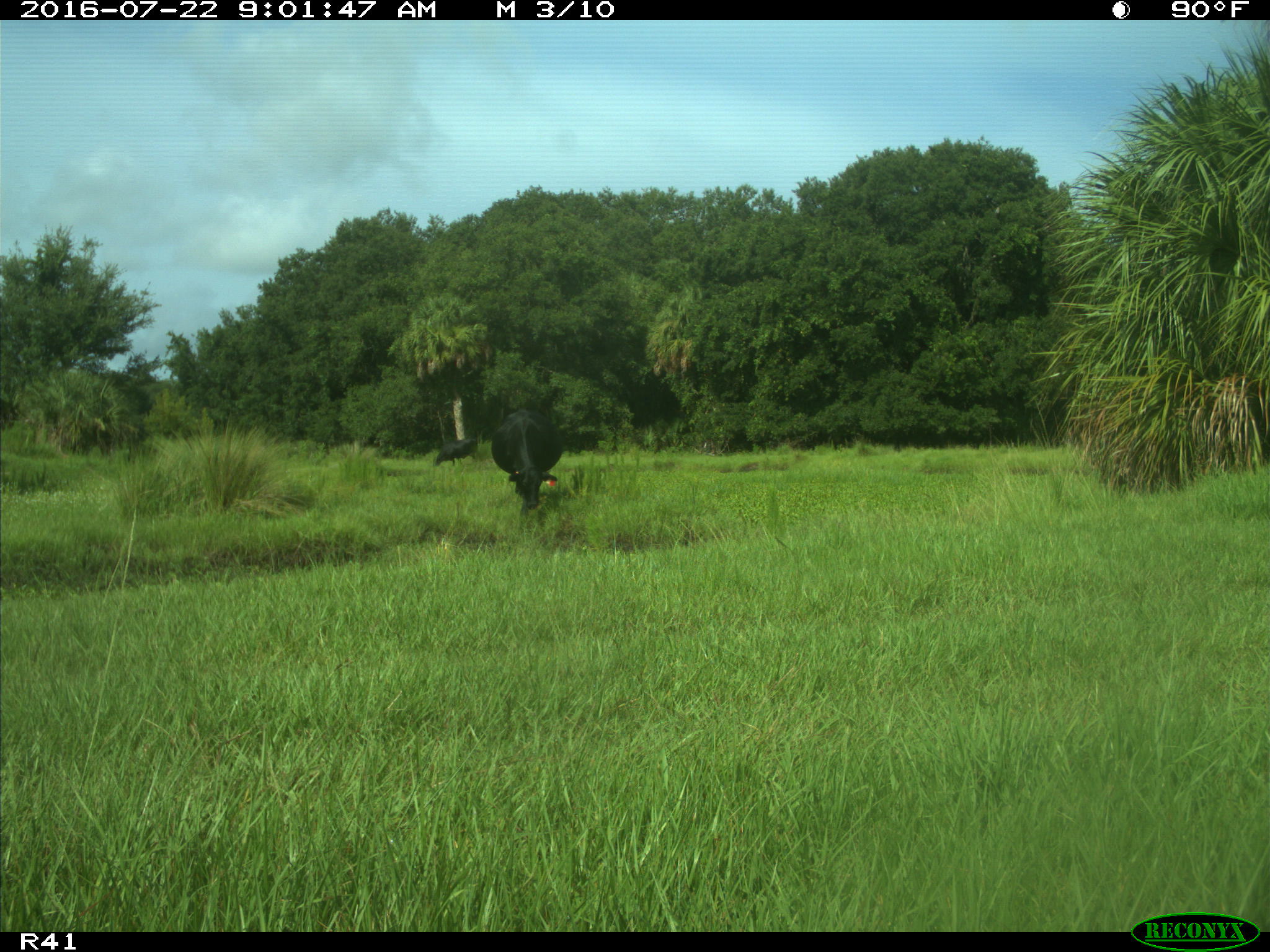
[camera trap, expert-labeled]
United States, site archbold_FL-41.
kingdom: Animalia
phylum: Chordata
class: Mammalia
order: Artiodactyla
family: Bovidae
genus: Bos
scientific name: Bos taurus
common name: domestic cow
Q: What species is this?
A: Bos taurus (domestic cow).